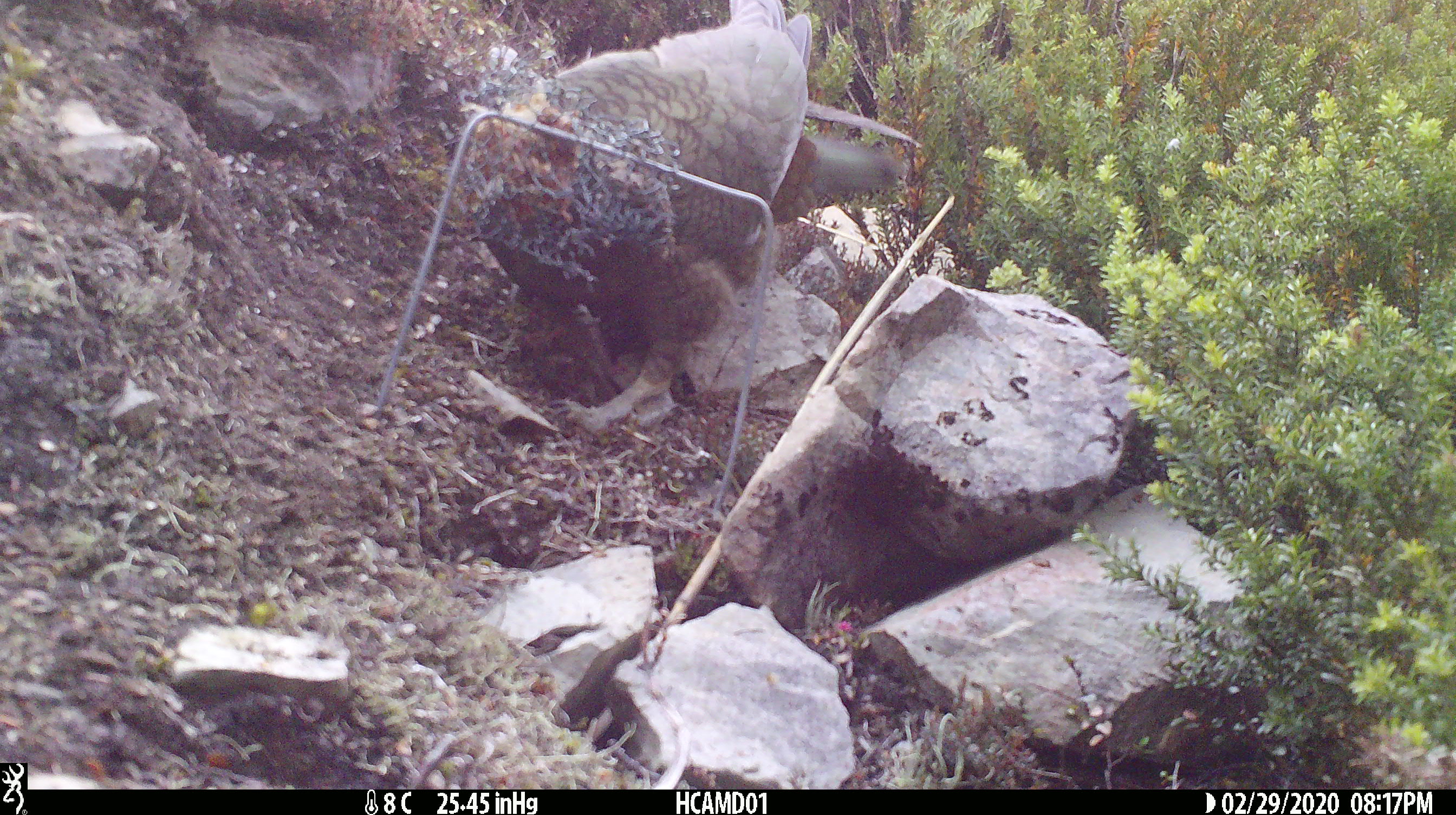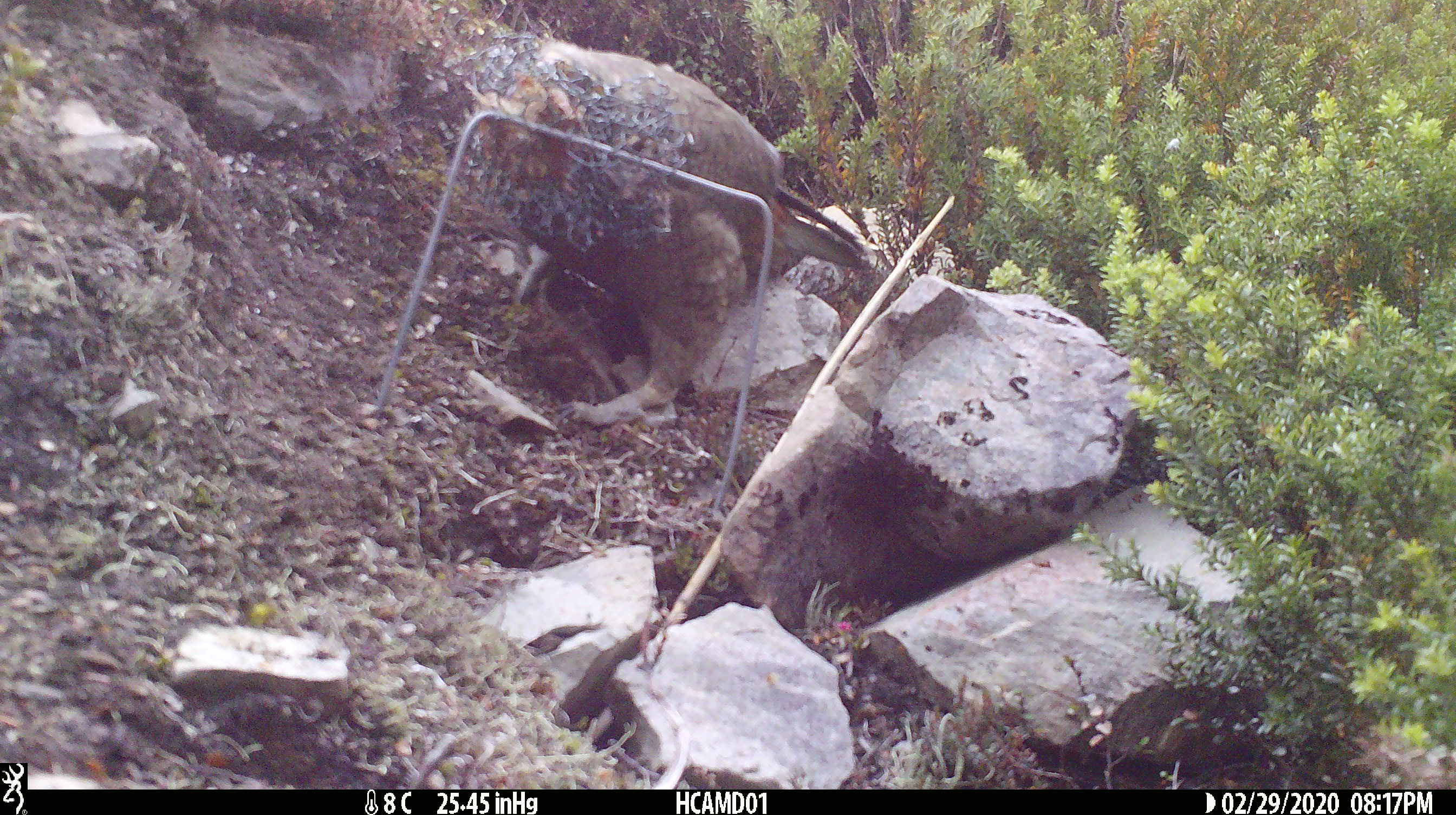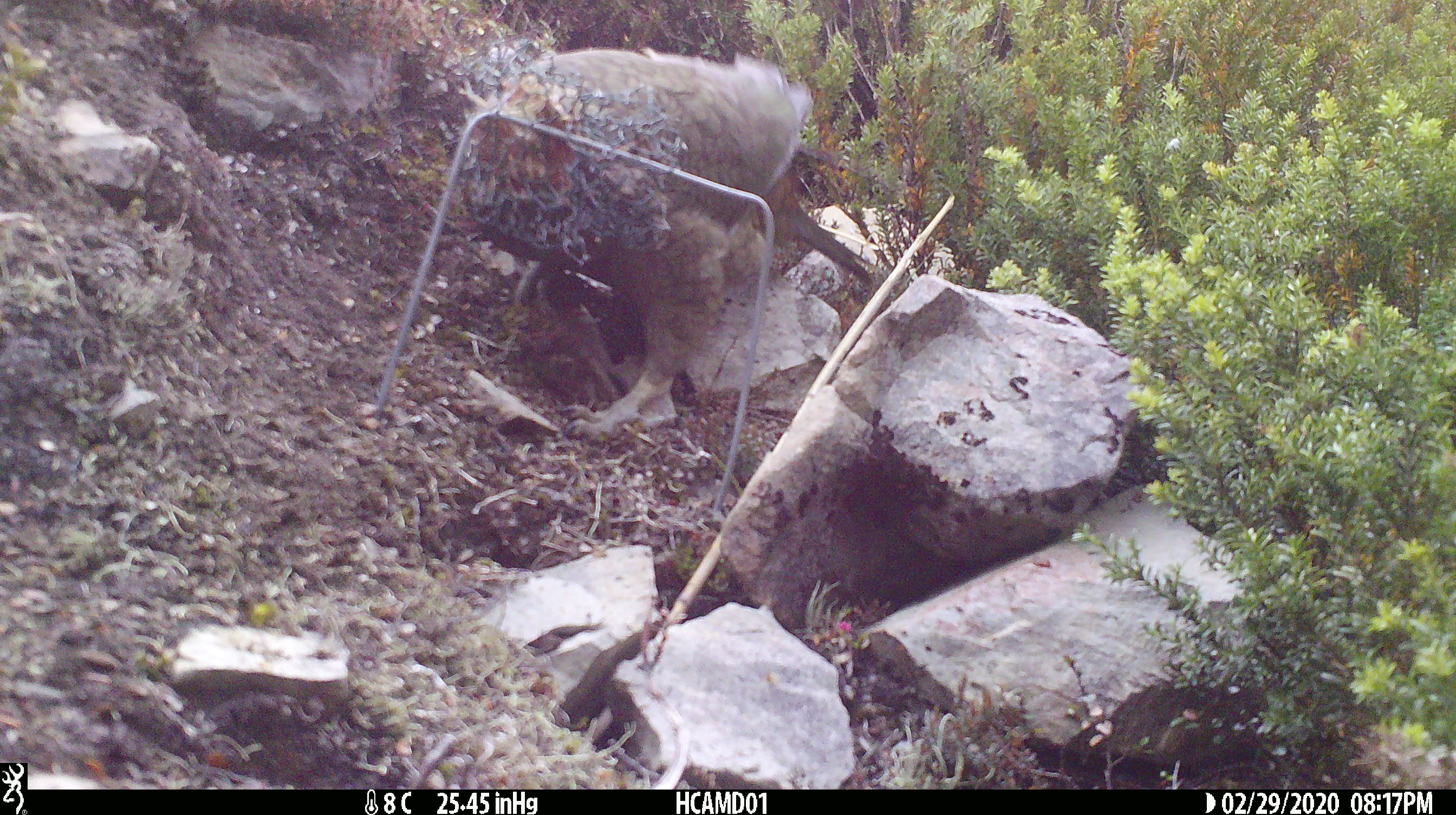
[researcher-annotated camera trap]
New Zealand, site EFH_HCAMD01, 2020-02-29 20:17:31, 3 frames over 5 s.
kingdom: Animalia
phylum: Chordata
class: Aves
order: Psittaciformes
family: Strigopidae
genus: Nestor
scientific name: Nestor notabilis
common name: kea